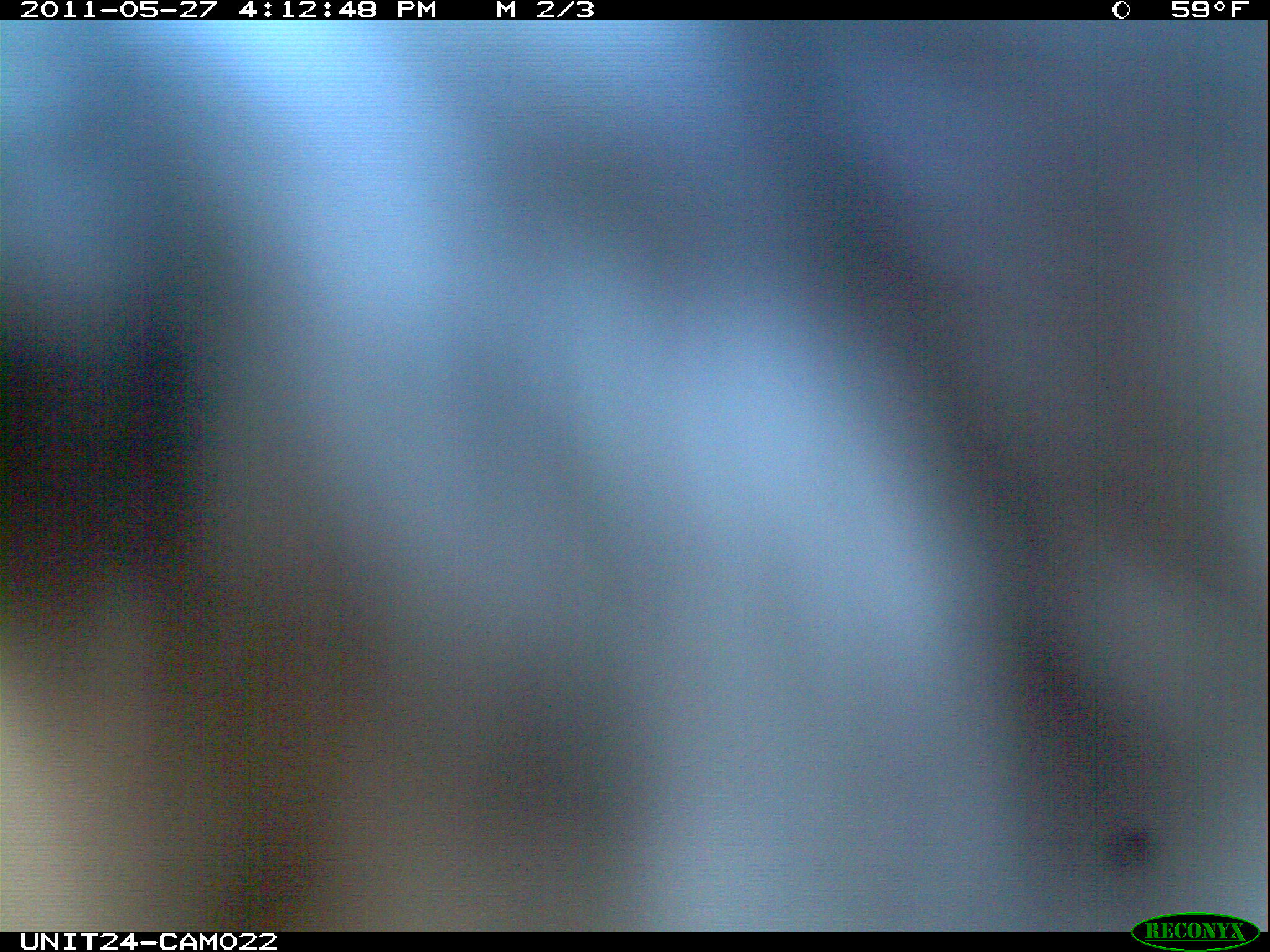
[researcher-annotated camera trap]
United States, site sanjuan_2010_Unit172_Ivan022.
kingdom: Animalia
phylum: Chordata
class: Aves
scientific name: Aves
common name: birds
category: unidentified bird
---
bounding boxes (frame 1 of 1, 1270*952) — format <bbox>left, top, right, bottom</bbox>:
animal: <bbox>2, 19, 1270, 933</bbox>